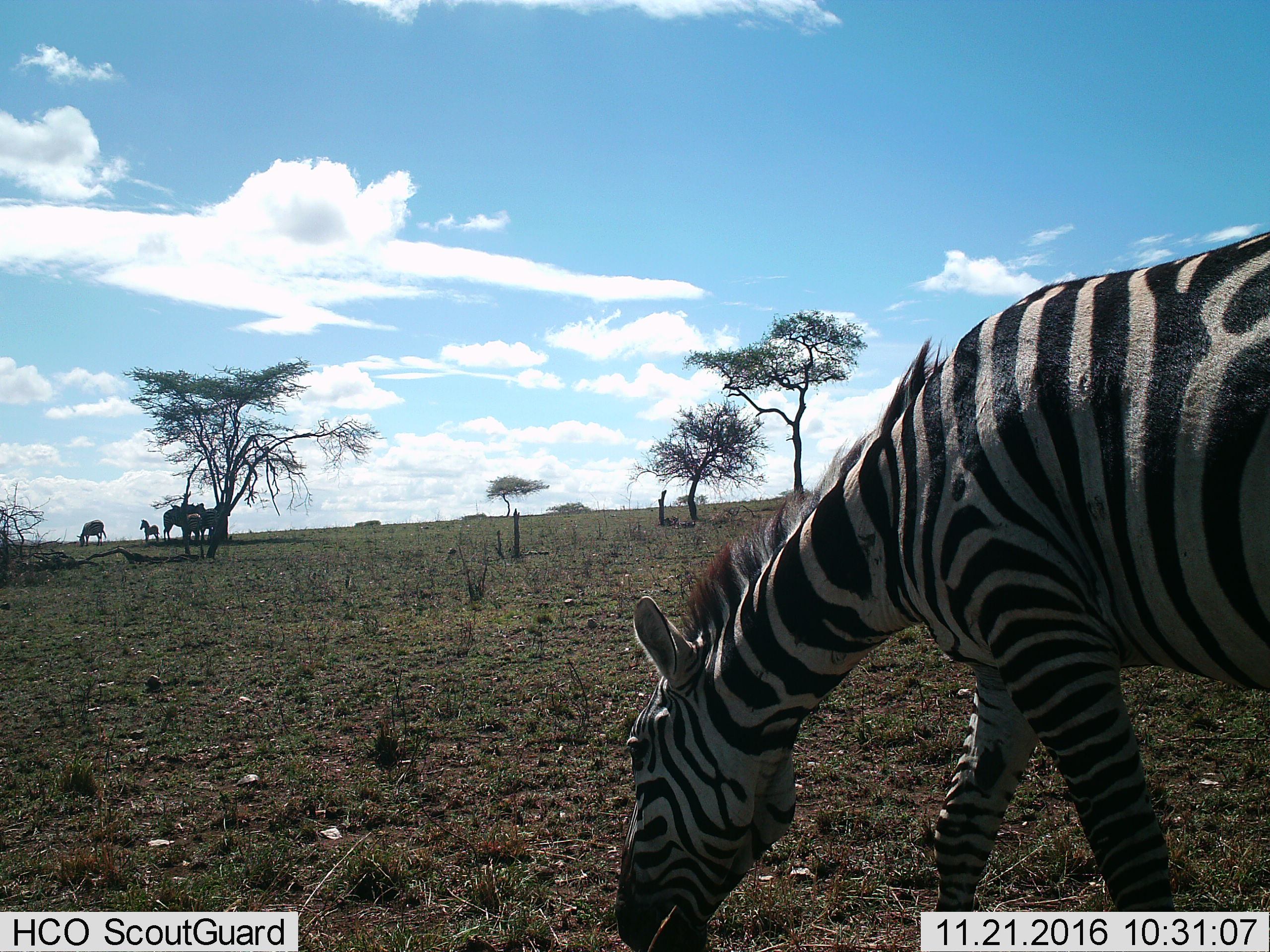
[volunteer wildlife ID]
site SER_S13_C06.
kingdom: Animalia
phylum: Chordata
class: Mammalia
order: Perissodactyla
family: Equidae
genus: Equus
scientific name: Equus quagga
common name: plains zebra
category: zebraplains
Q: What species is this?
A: Zebraplains (plains zebra) (Equus quagga).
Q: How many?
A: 6.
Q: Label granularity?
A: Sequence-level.